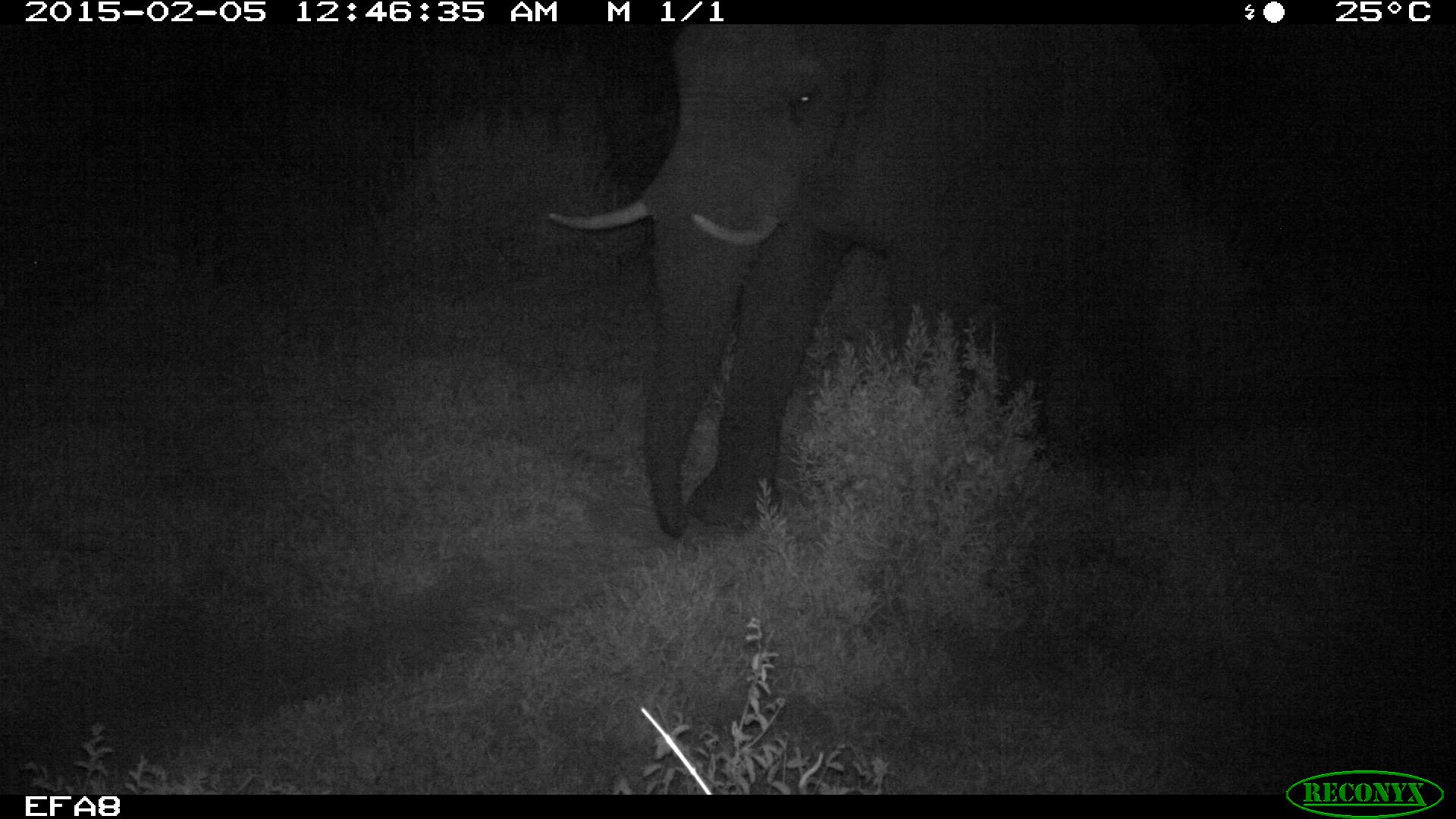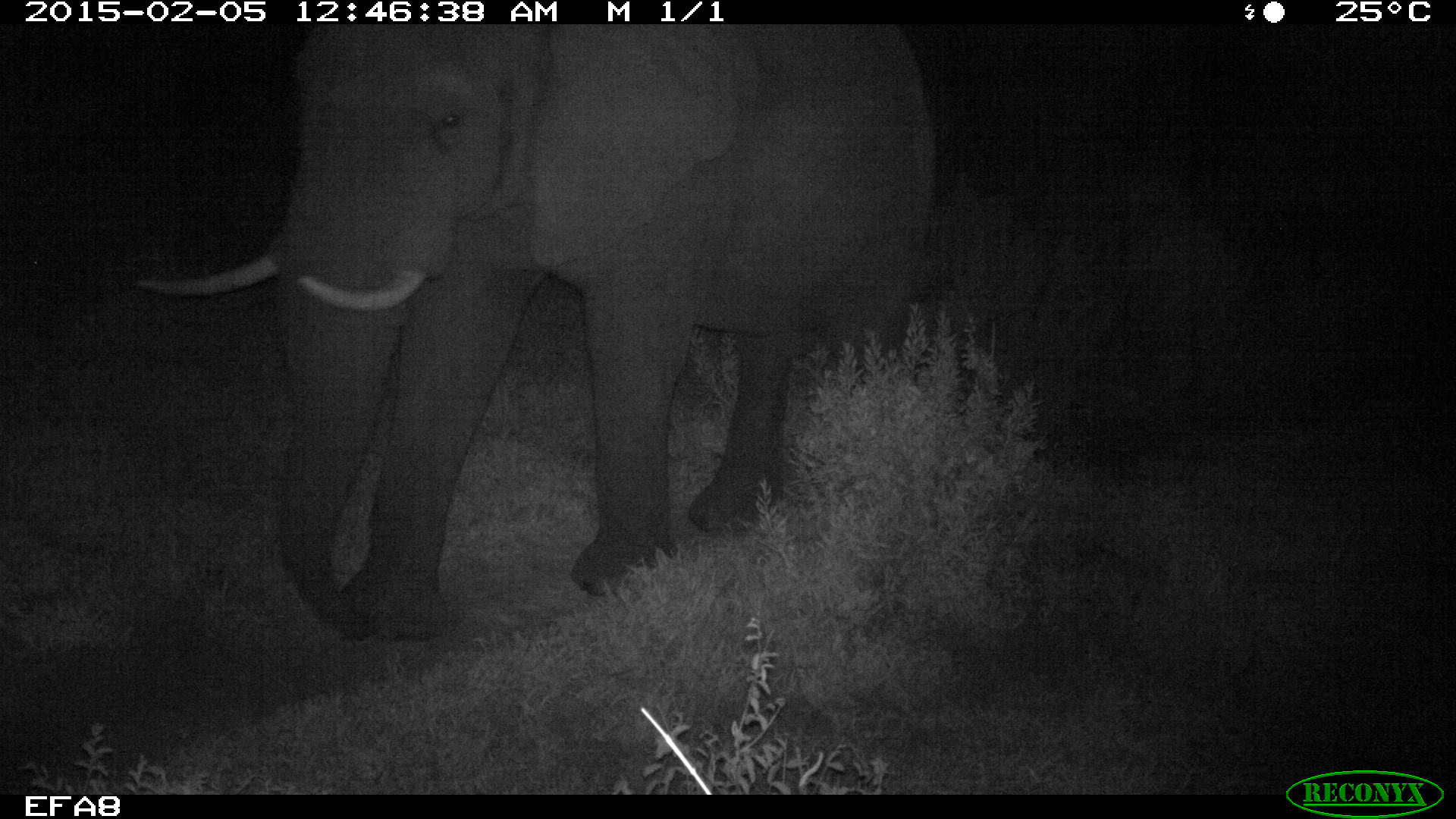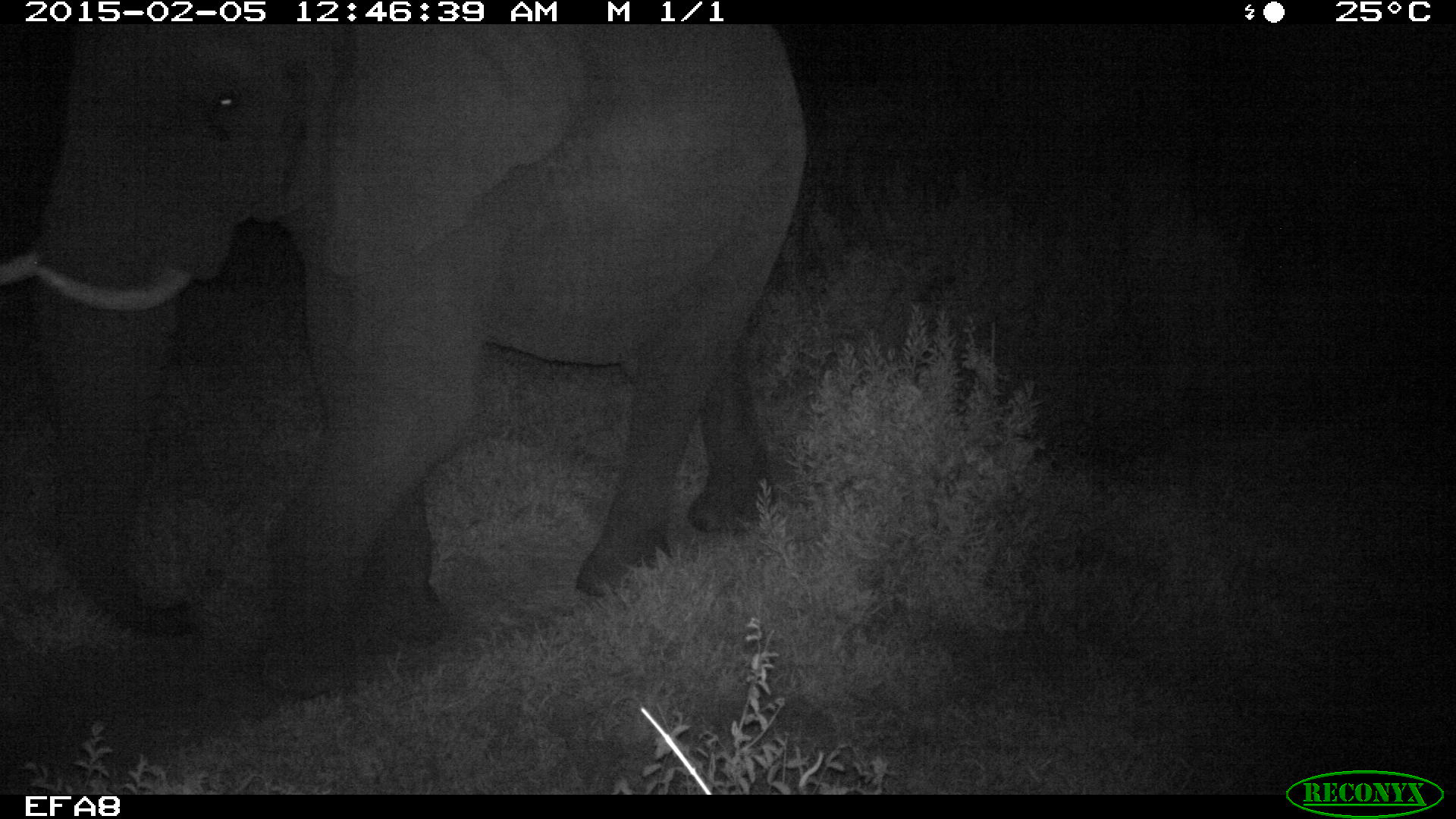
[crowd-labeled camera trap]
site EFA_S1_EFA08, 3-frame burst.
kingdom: Animalia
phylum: Chordata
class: Mammalia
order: Proboscidea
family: Elephantidae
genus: Loxodonta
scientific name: Loxodonta africana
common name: african bush elephant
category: elephant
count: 1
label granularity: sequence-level